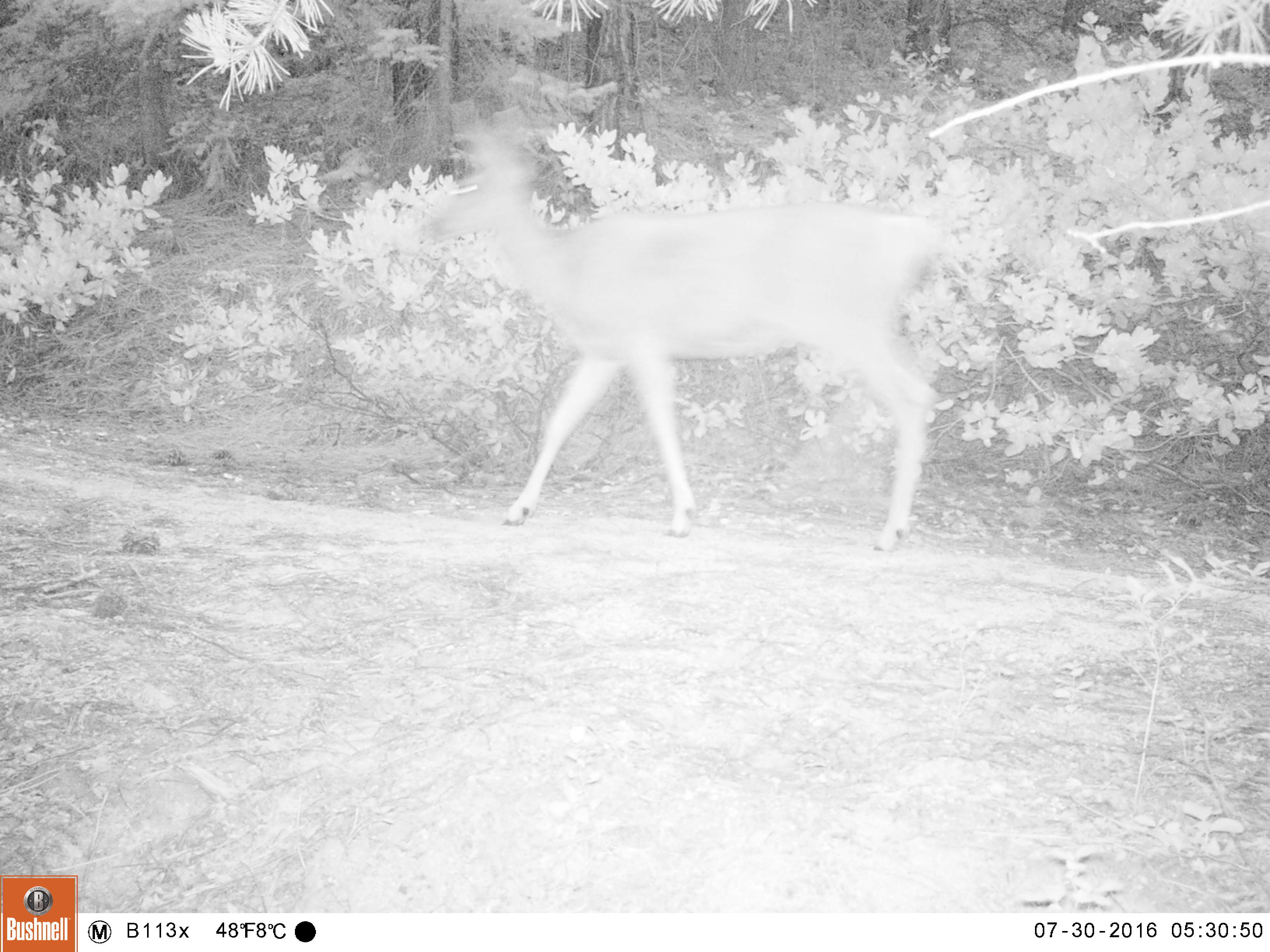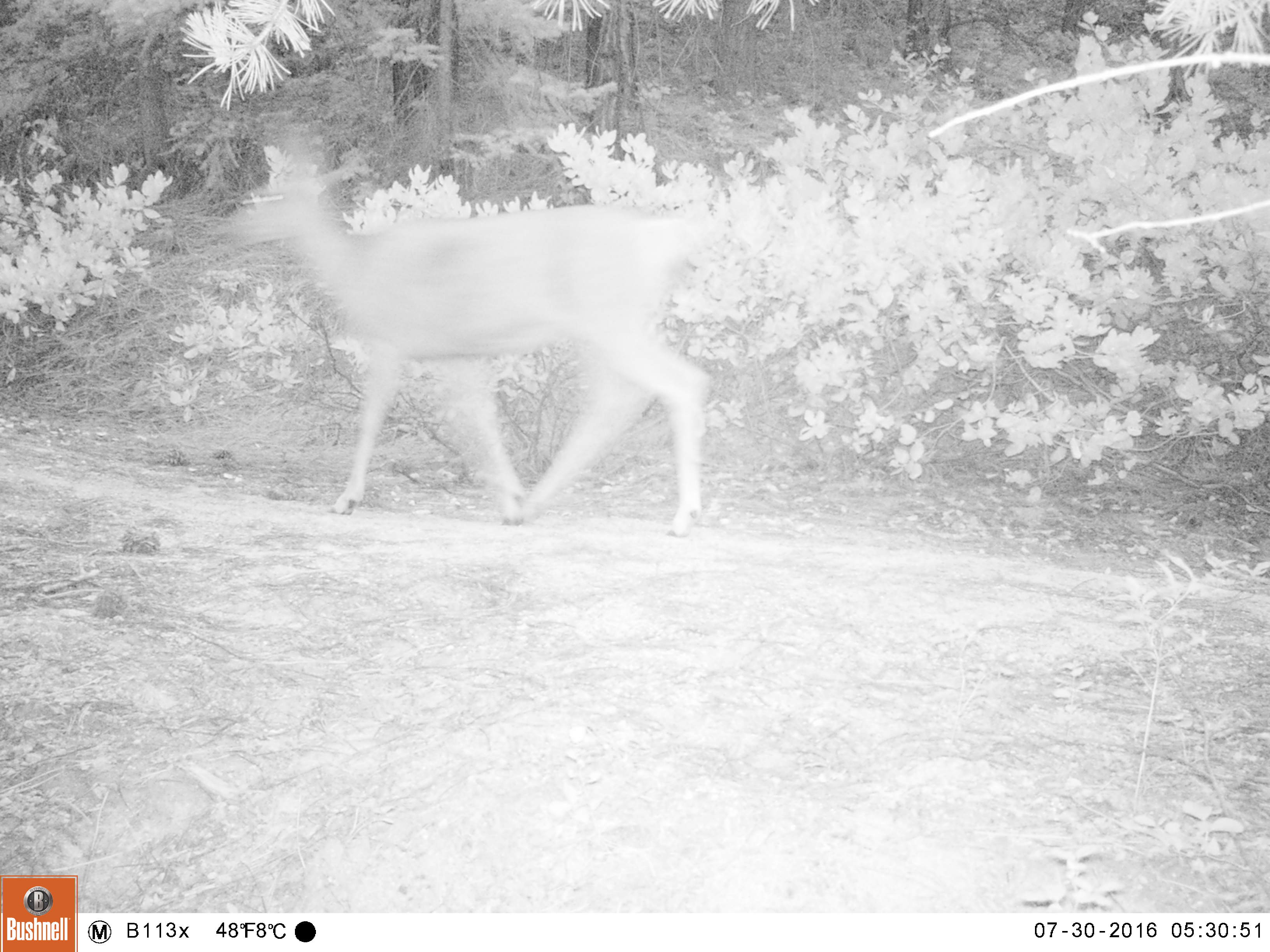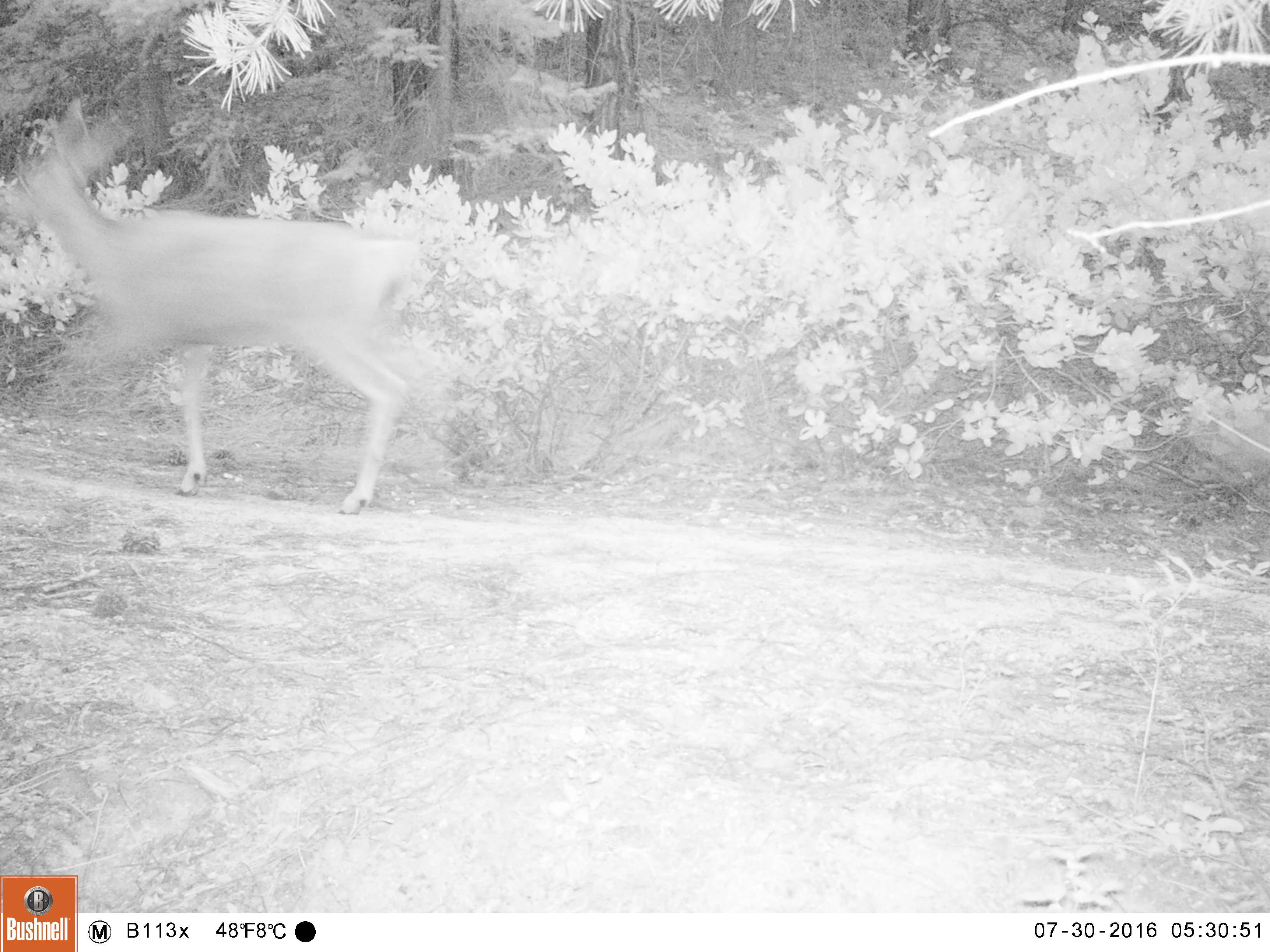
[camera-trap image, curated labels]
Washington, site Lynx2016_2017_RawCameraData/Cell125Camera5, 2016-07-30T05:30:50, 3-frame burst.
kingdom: Animalia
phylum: Chordata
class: Mammalia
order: Artiodactyla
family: Cervidae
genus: Odocoileus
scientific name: Odocoileus hemionus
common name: mule deer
Odocoileus hemionus (mule deer). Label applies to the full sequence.